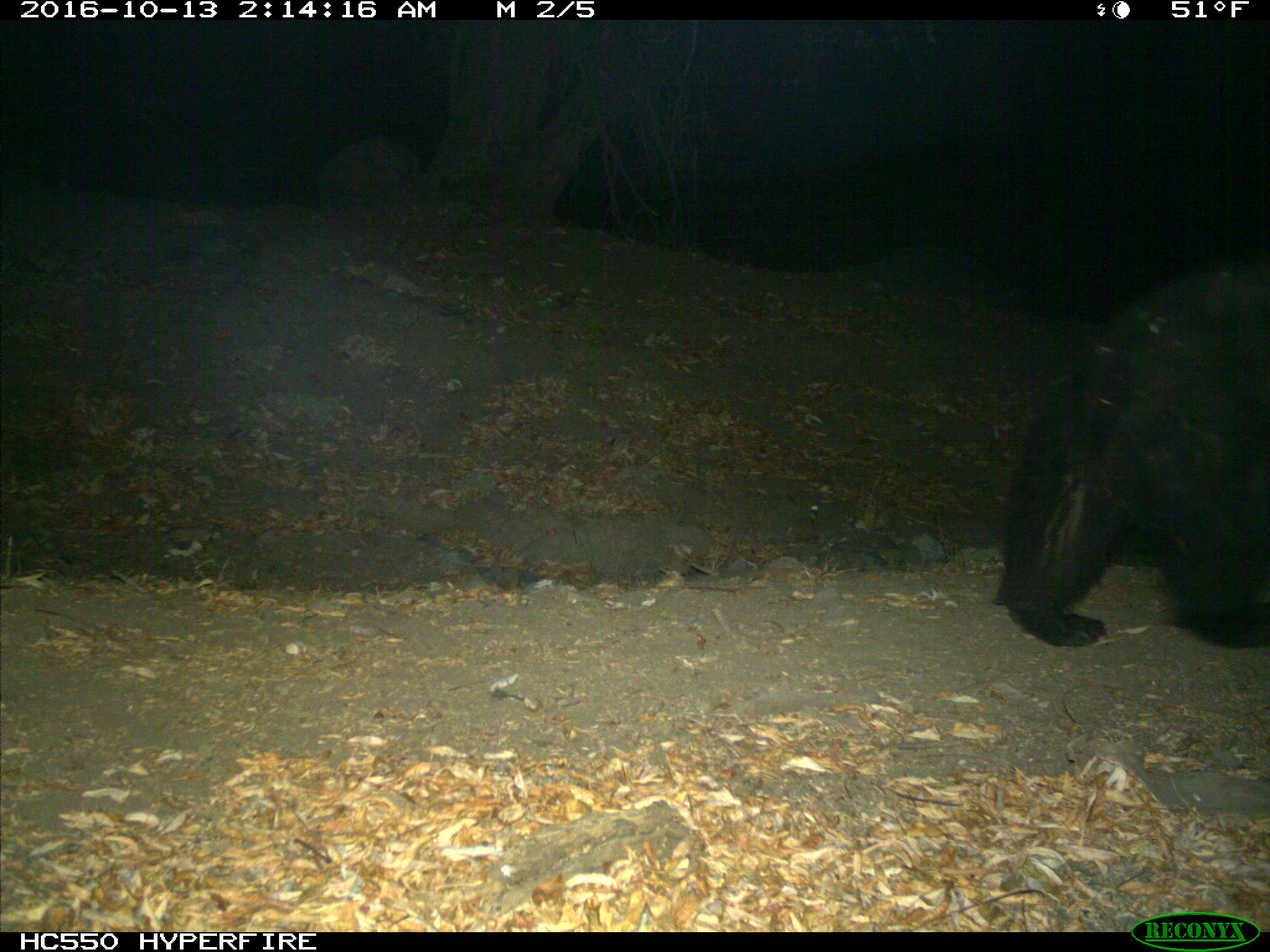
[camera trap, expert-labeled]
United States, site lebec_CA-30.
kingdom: Animalia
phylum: Chordata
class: Mammalia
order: Carnivora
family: Ursidae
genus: Ursus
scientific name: Ursus americanus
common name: american black bear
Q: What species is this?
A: Ursus americanus (american black bear).